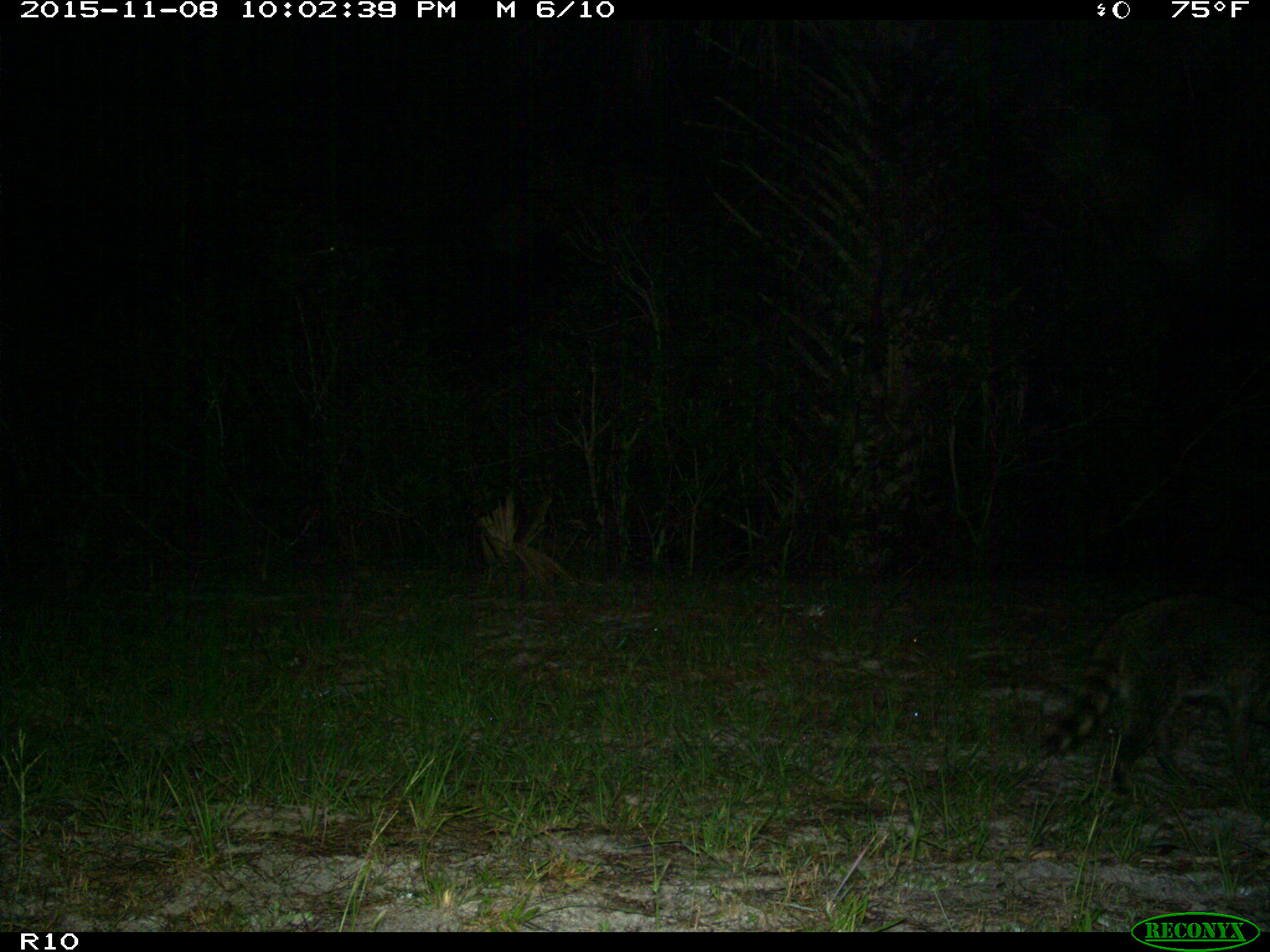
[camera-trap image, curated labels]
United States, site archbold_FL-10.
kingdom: Animalia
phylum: Chordata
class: Mammalia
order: Carnivora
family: Procyonidae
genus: Procyon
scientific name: Procyon lotor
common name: common raccoon